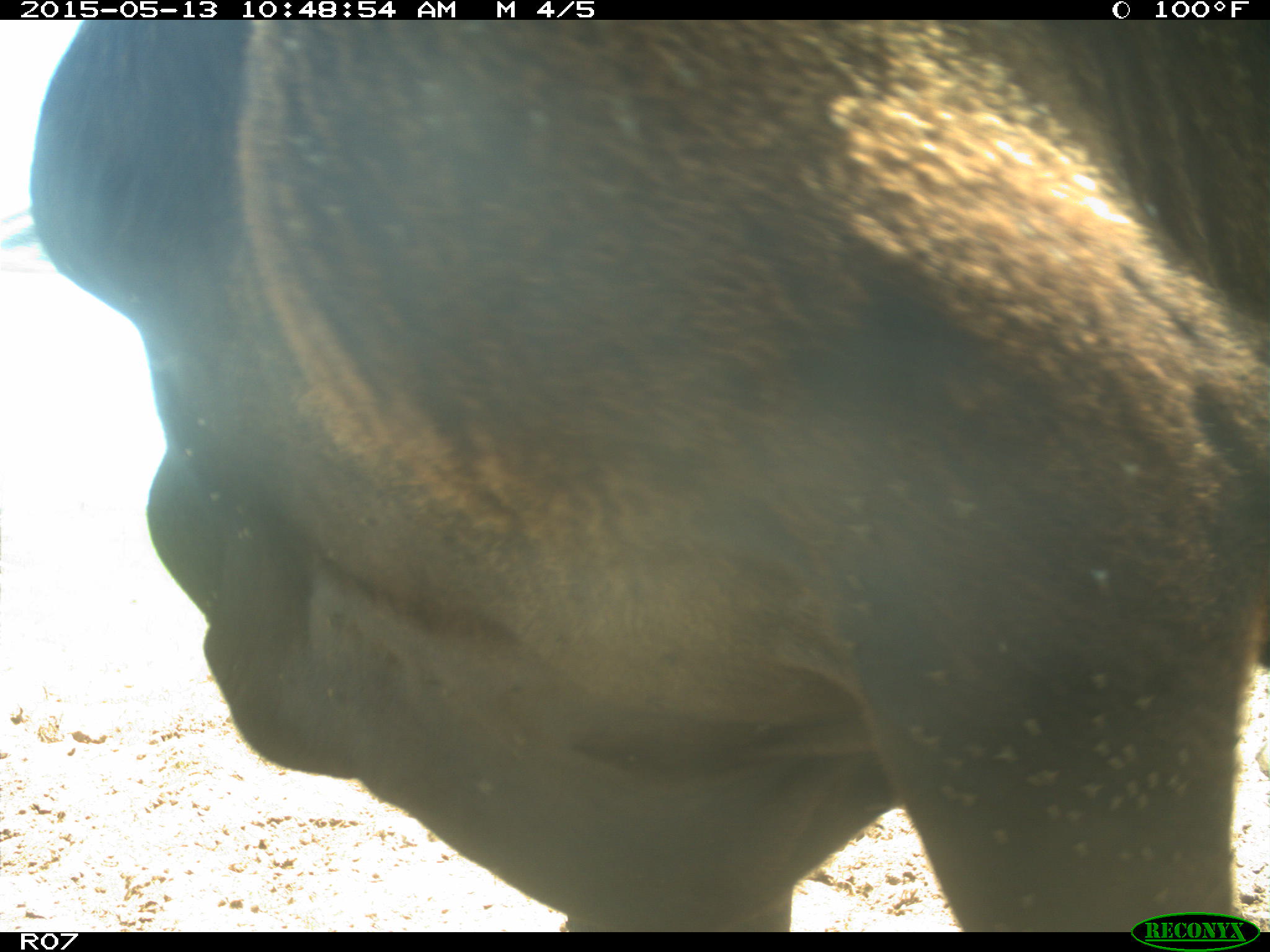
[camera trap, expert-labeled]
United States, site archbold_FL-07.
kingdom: Animalia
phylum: Chordata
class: Mammalia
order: Artiodactyla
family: Bovidae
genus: Bos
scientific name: Bos taurus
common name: domestic cow